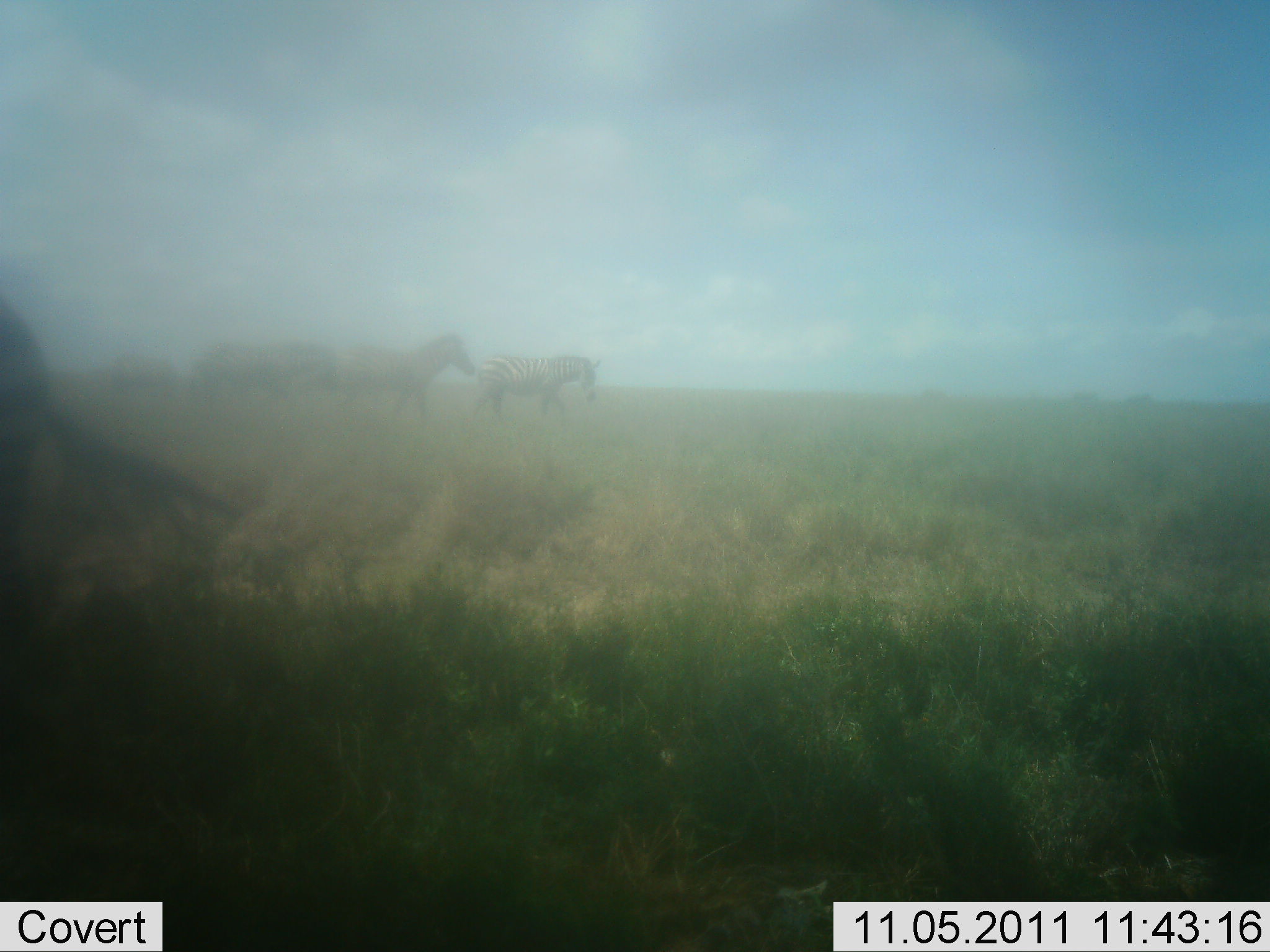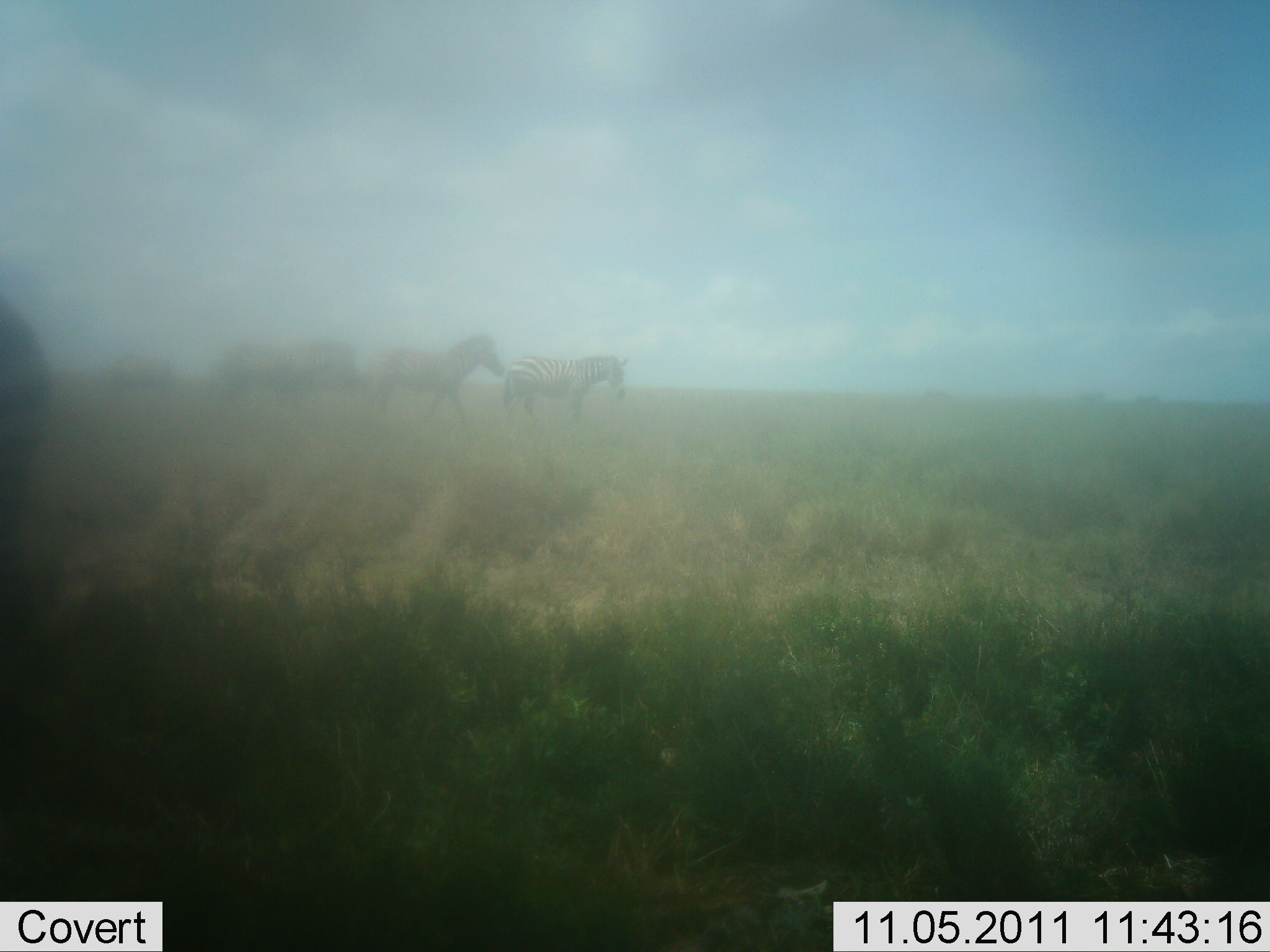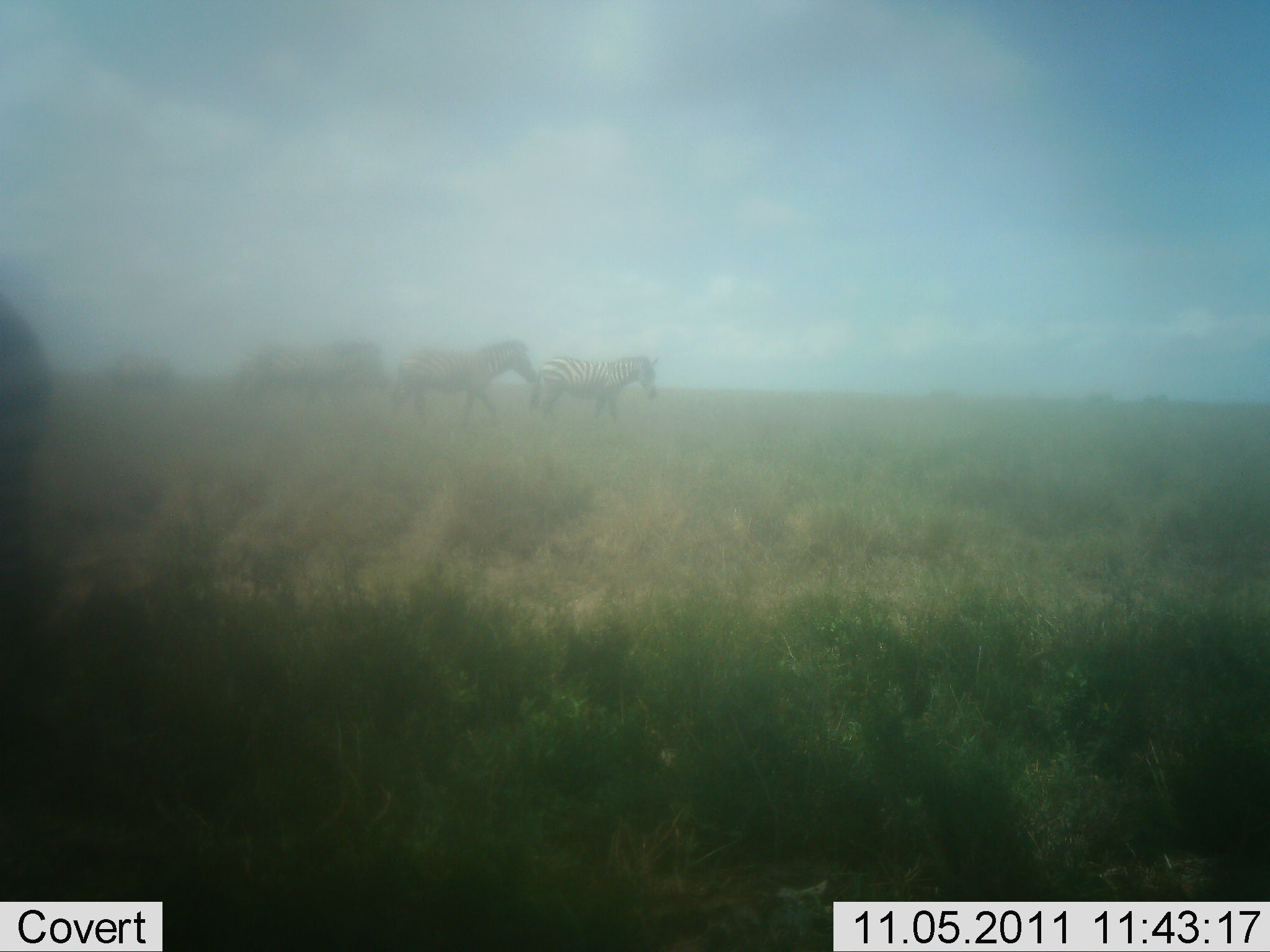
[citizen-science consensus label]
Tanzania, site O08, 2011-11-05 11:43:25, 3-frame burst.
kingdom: Animalia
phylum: Chordata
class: Mammalia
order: Perissodactyla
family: Equidae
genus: Equus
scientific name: Equus quagga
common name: plains zebra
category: zebra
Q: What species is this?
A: Zebra (plains zebra) (Equus quagga).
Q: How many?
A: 4.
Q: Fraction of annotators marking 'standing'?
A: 18%.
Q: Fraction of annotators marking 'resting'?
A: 0%.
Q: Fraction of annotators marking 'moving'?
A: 100%.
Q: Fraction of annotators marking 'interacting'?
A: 0%.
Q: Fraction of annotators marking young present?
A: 0%.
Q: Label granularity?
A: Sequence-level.